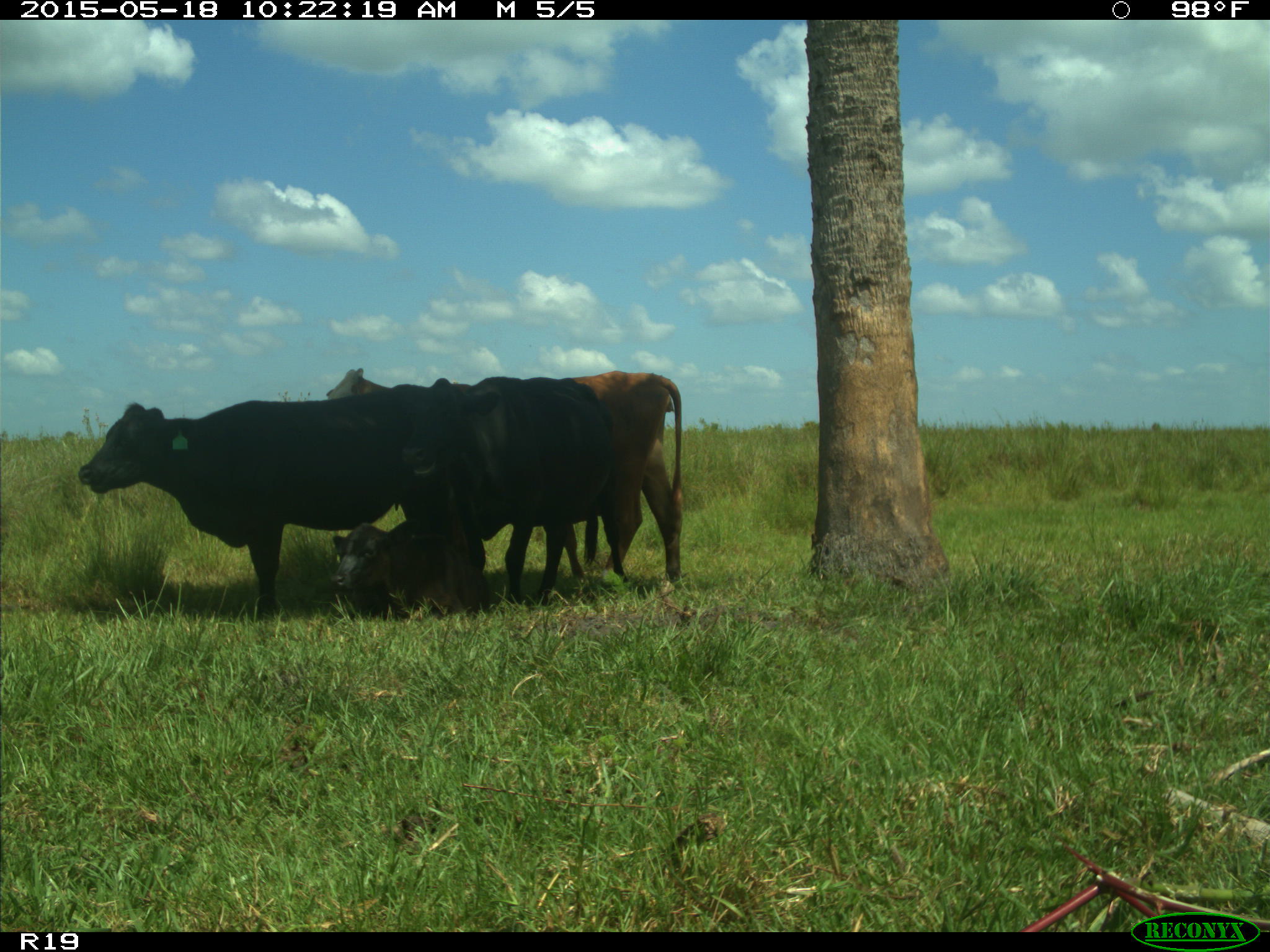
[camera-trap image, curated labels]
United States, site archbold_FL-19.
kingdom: Animalia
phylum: Chordata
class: Mammalia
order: Artiodactyla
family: Bovidae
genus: Bos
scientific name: Bos taurus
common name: domestic cow